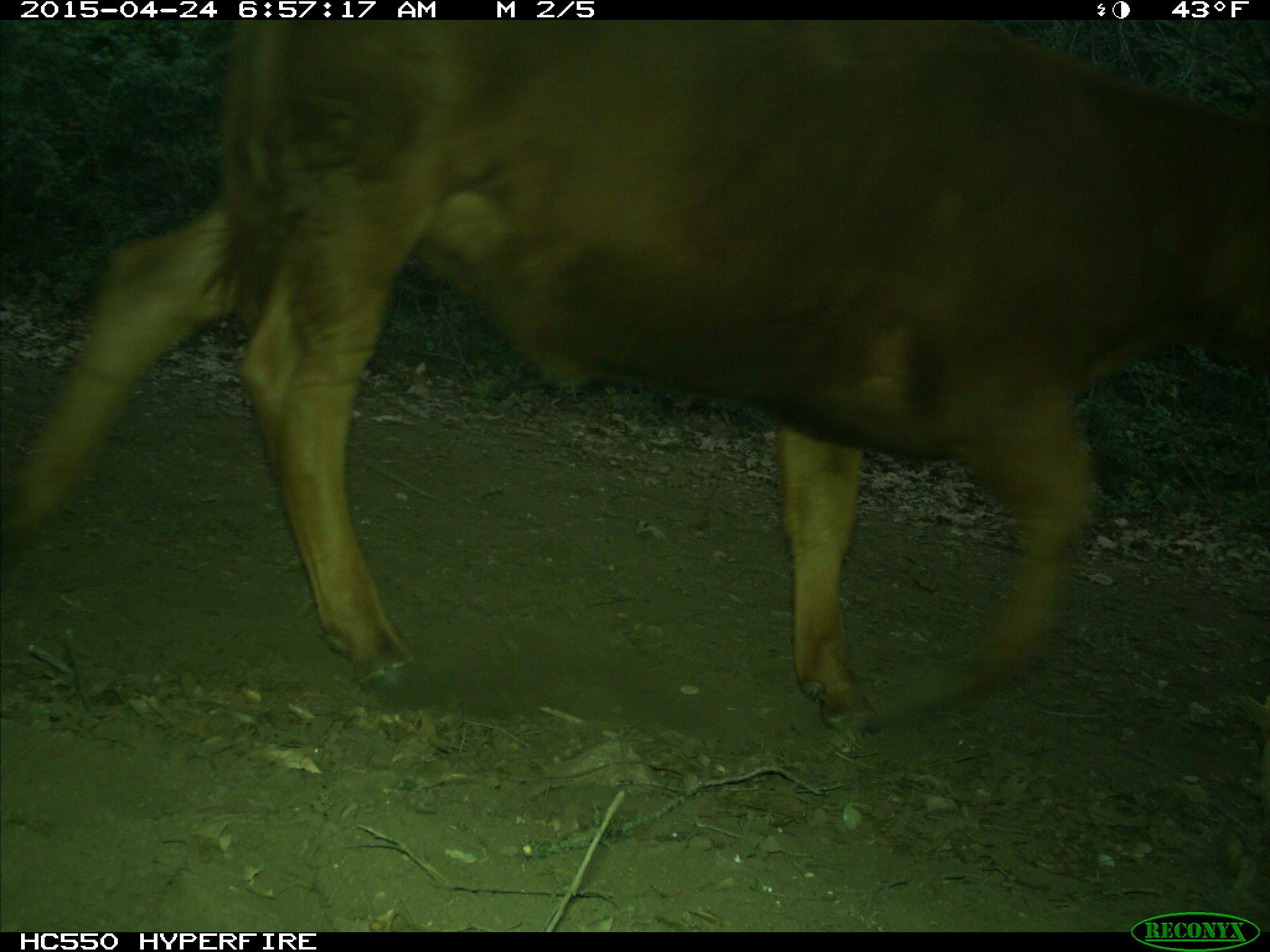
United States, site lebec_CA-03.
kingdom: Animalia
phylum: Chordata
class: Mammalia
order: Artiodactyla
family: Bovidae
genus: Bos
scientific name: Bos taurus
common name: domestic cow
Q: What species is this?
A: Bos taurus (domestic cow).